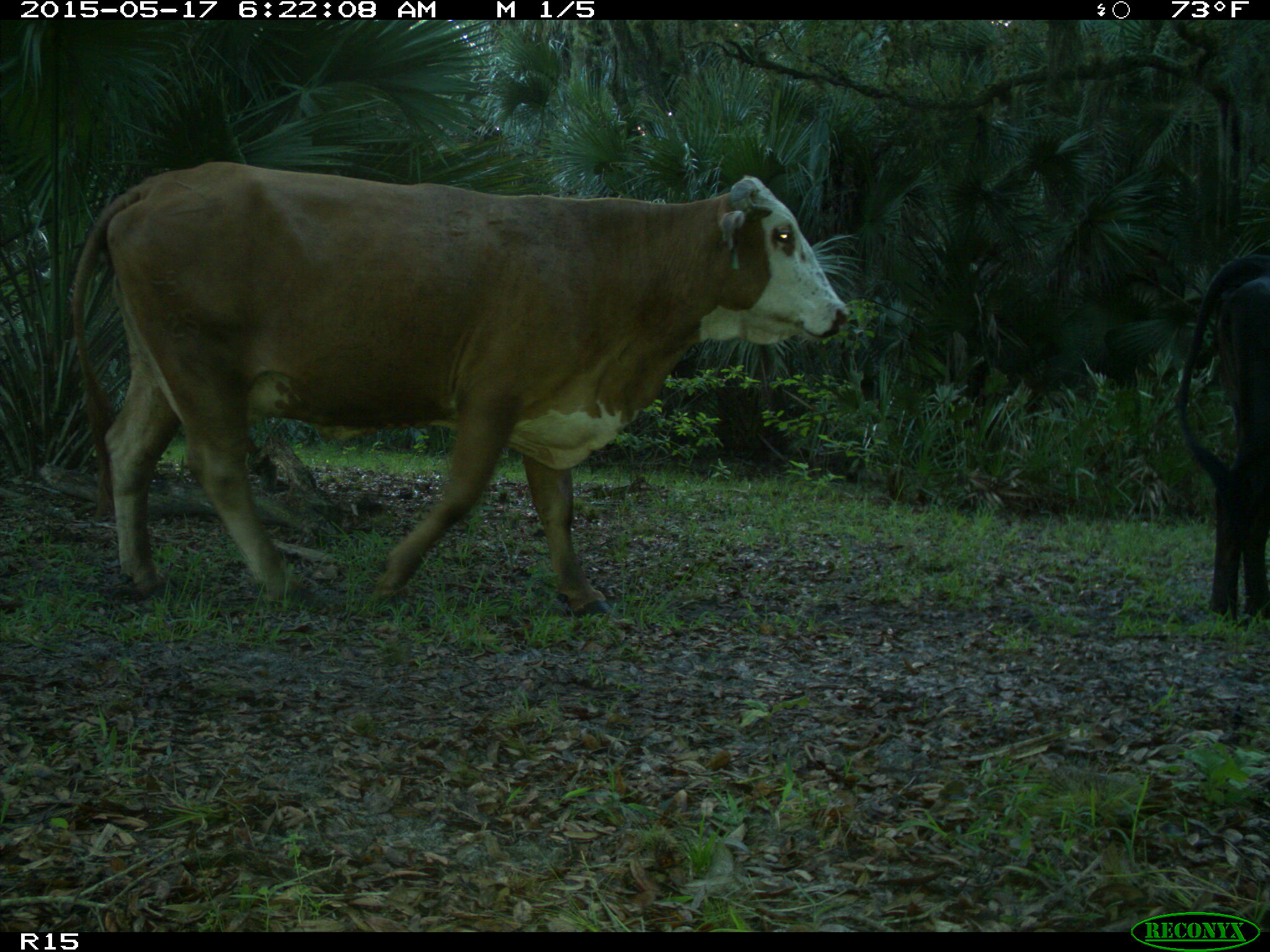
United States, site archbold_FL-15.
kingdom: Animalia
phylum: Chordata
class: Mammalia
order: Artiodactyla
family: Bovidae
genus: Bos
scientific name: Bos taurus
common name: domestic cow